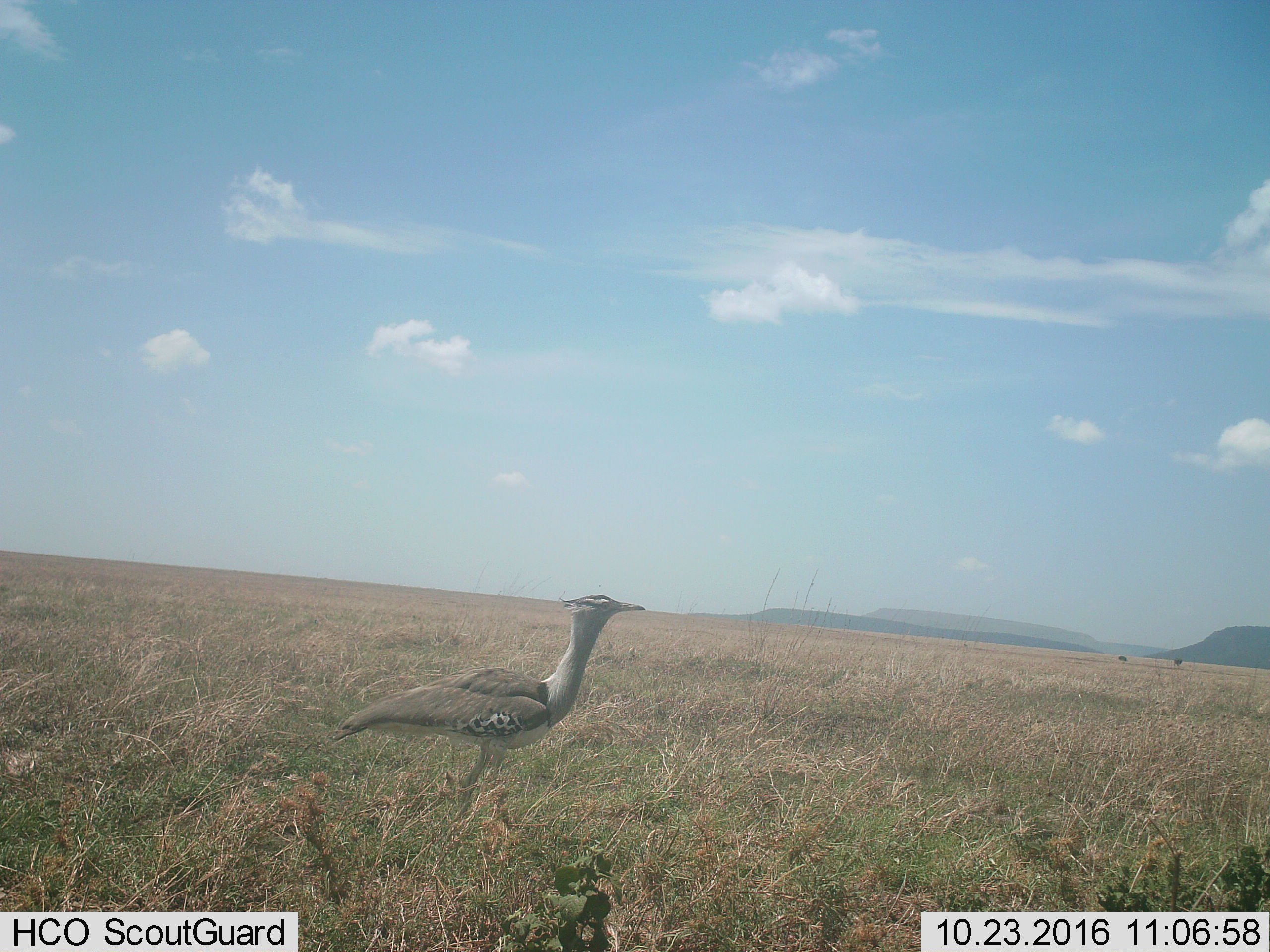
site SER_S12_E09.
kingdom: Animalia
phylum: Chordata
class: Aves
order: Otidiformes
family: Otididae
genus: Ardeotis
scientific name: Ardeotis kori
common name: kori bustard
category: bustardkori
Bustardkori (kori bustard) (Ardeotis kori), count 1. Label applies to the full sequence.